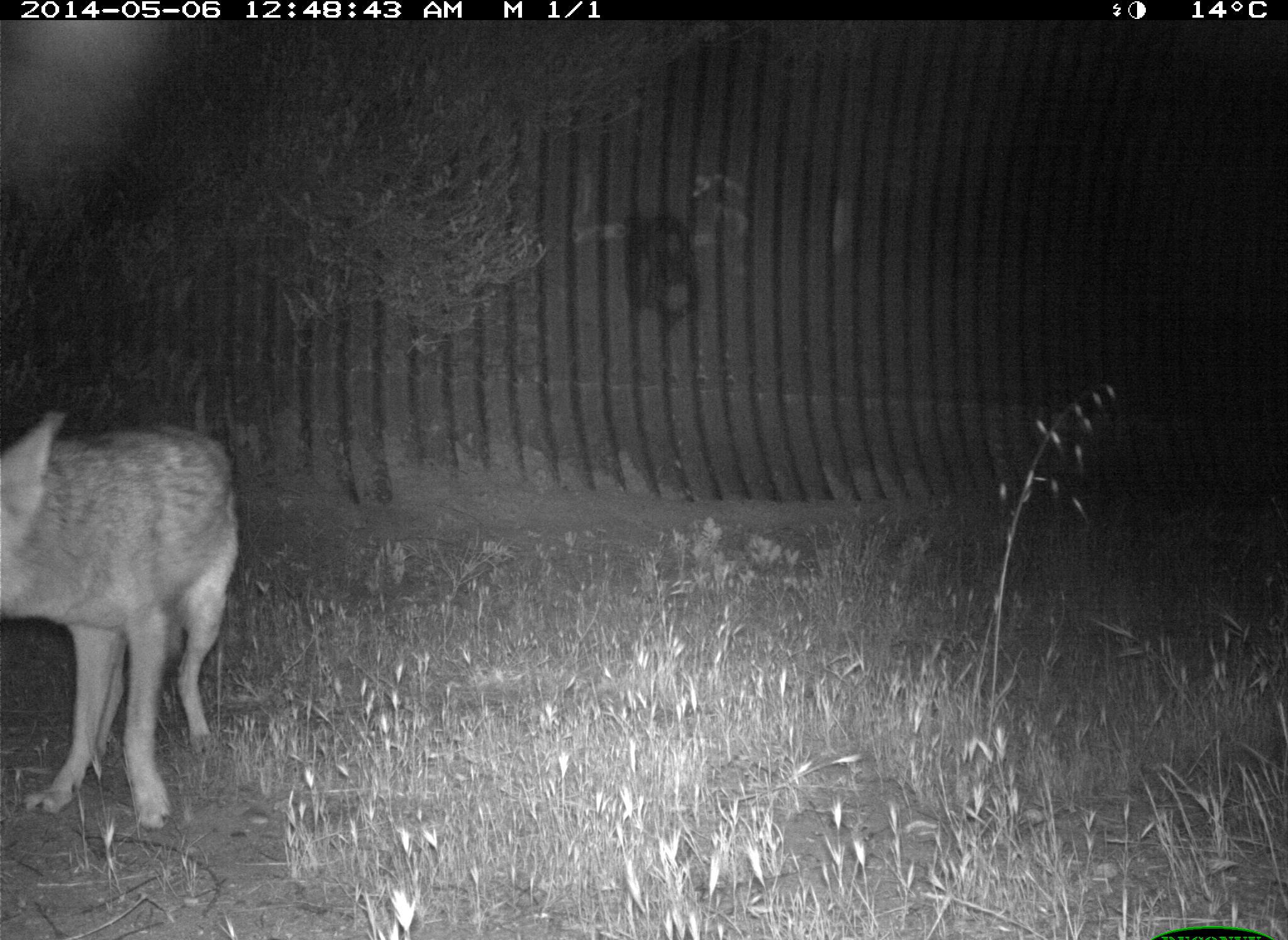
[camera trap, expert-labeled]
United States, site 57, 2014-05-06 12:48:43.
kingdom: Animalia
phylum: Chordata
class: Mammalia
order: Carnivora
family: Canidae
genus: Canis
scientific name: Canis latrans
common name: coyote